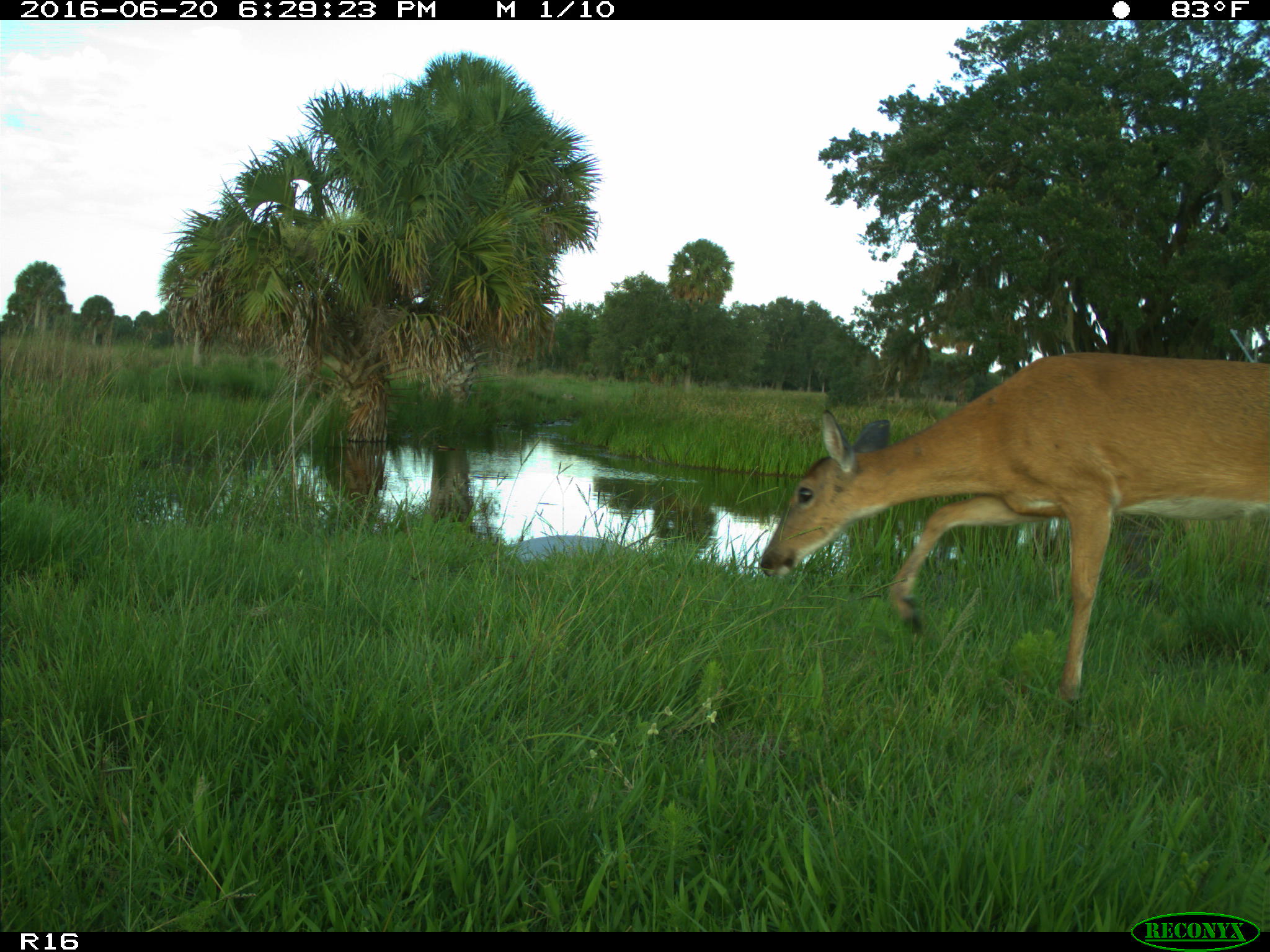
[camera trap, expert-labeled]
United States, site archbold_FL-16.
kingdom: Animalia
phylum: Chordata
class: Mammalia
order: Artiodactyla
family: Cervidae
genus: Odocoileus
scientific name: Odocoileus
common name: deer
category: unidentified deer